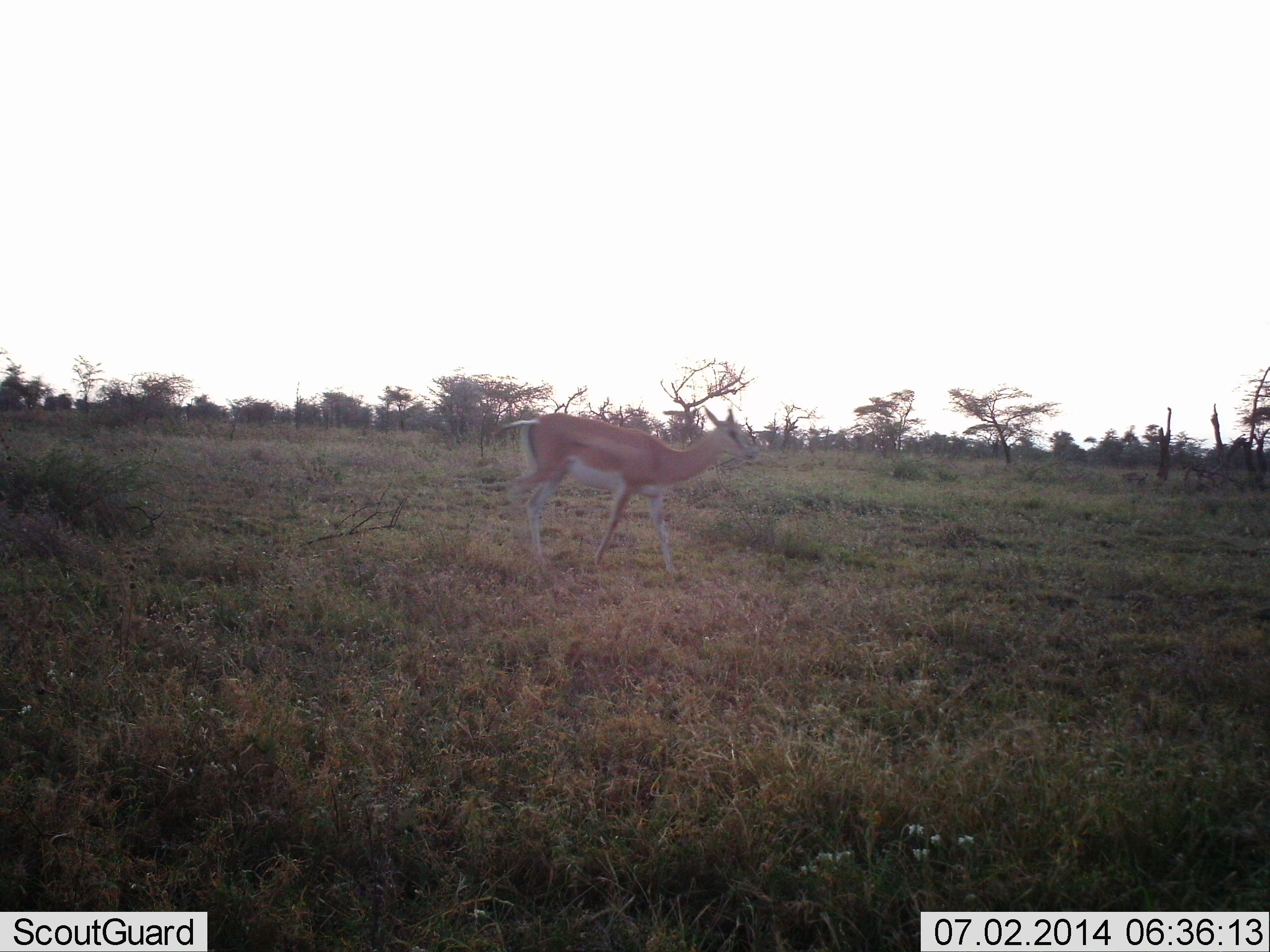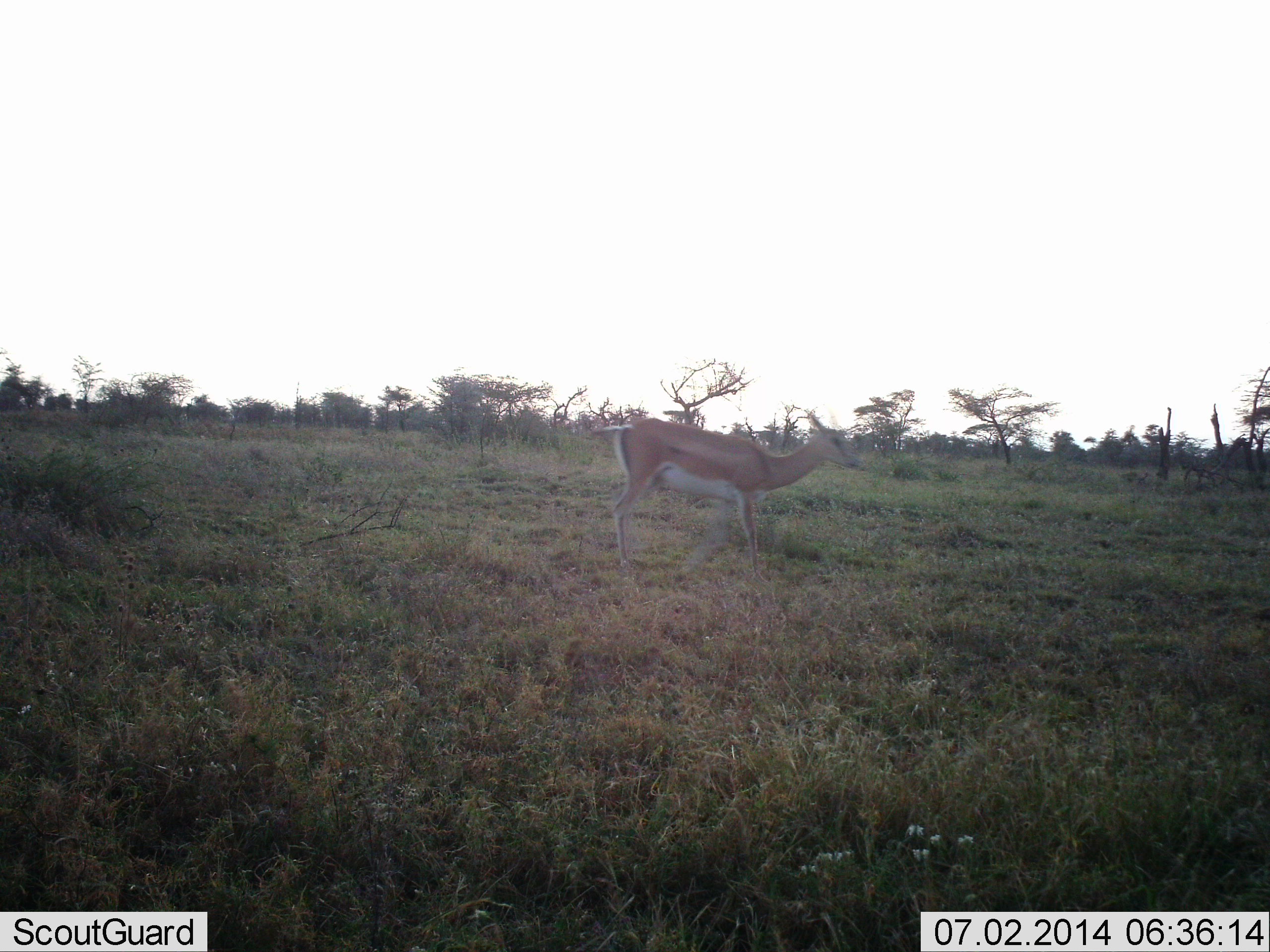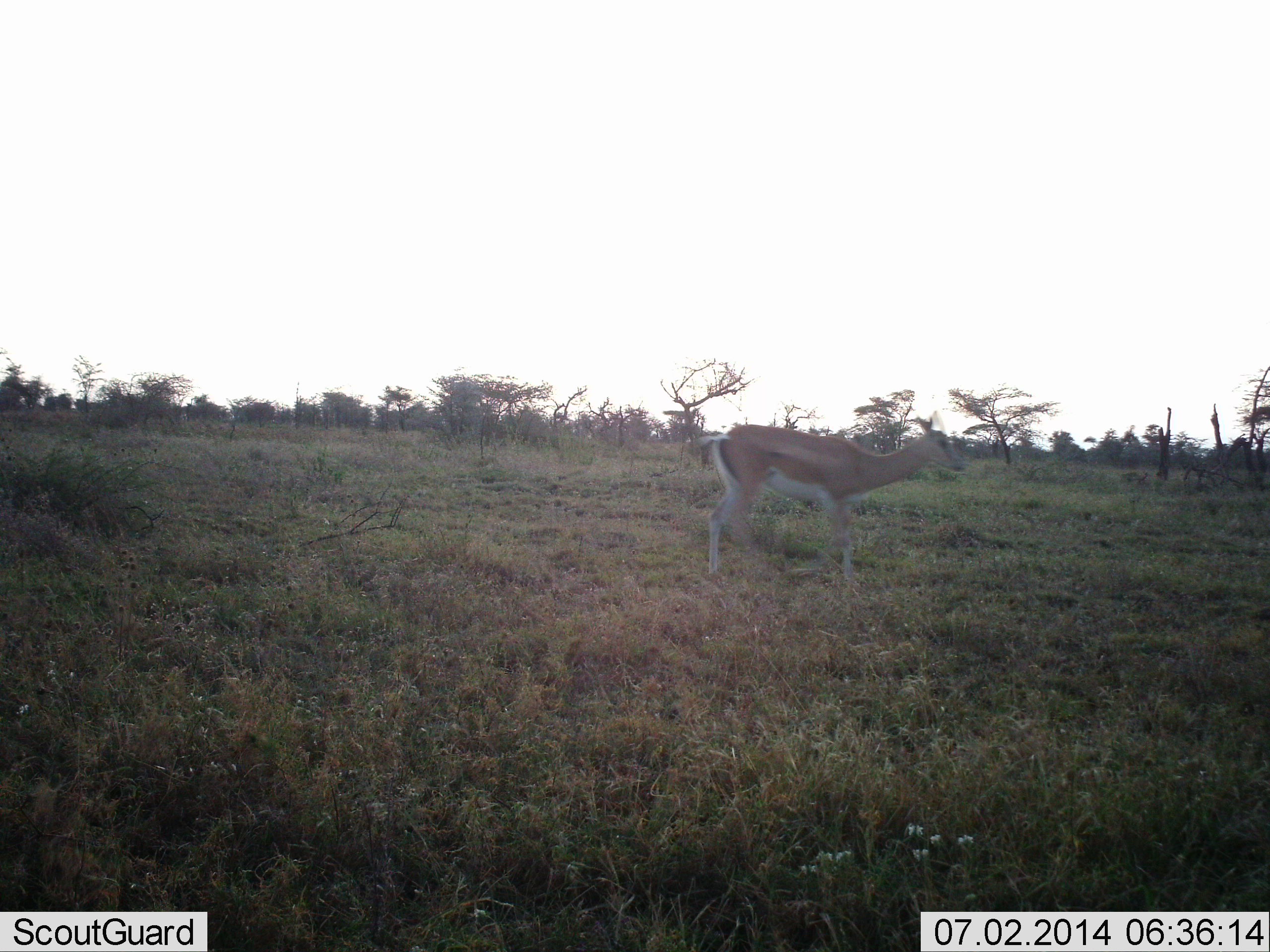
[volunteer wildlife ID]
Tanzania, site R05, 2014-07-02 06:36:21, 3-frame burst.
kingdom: Animalia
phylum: Chordata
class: Mammalia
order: Artiodactyla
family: Bovidae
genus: Nanger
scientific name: Nanger granti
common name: grant's gazelle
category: gazellegrants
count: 1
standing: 10%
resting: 0%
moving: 90%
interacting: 0%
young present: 0%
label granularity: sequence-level